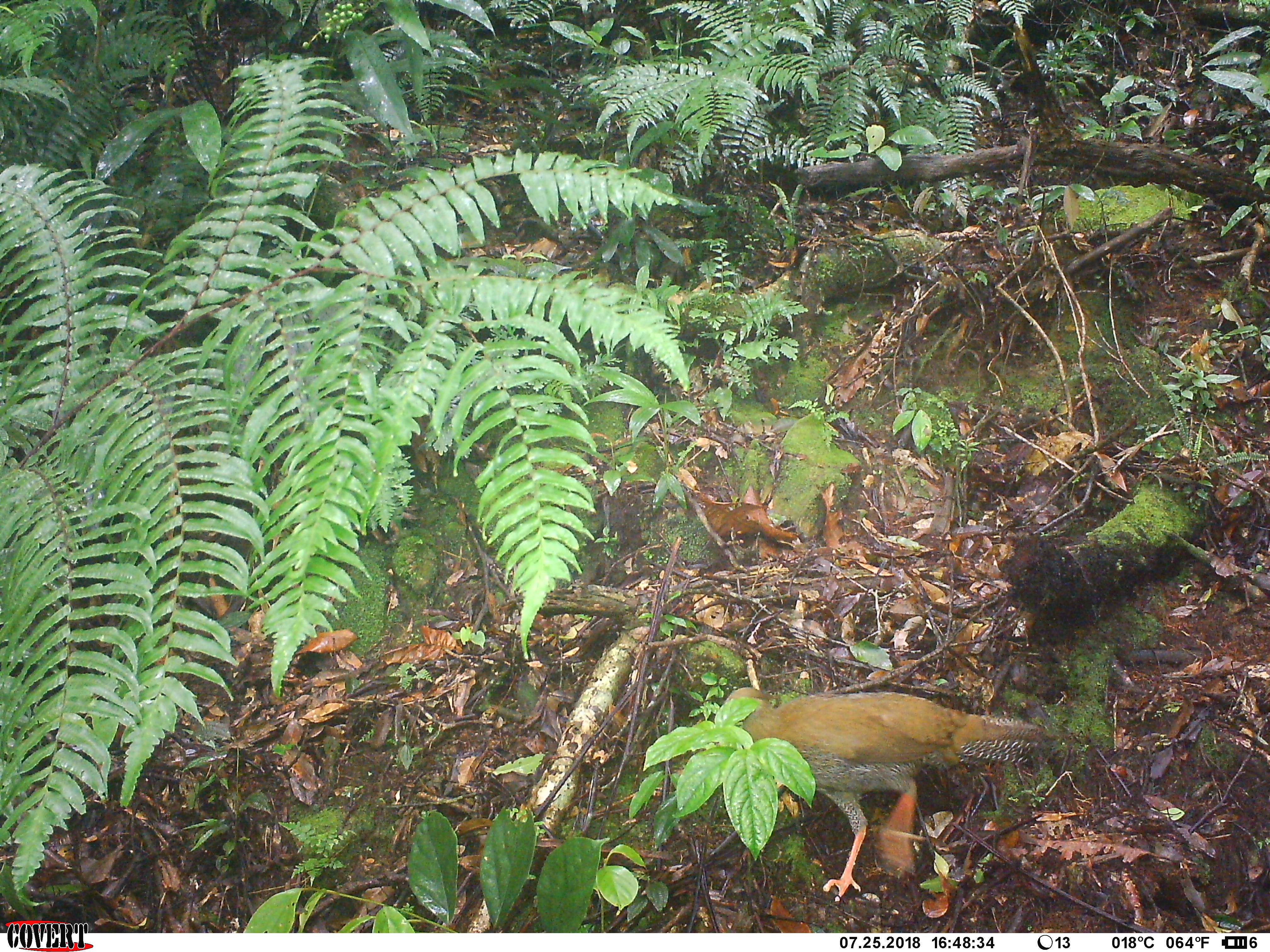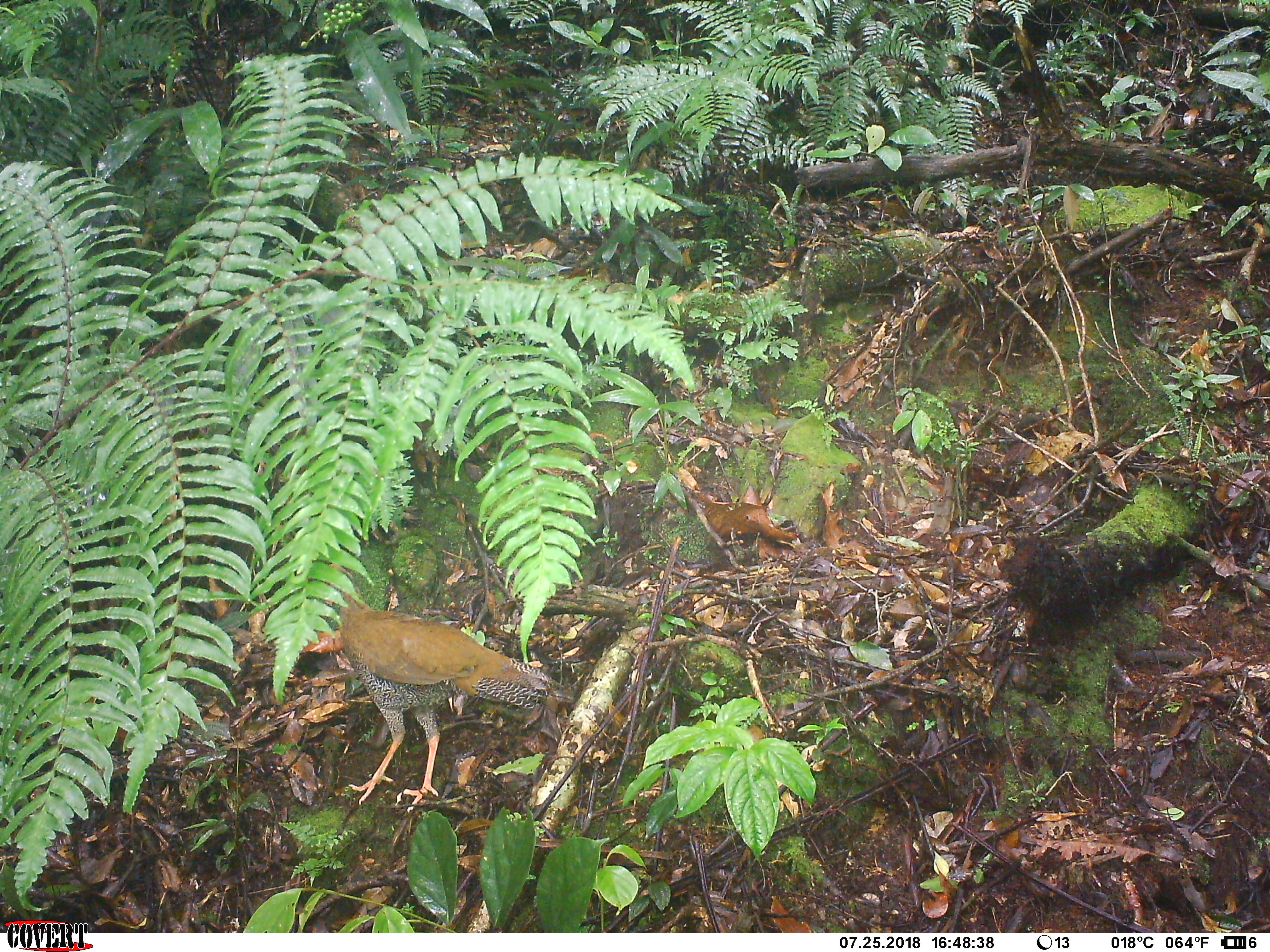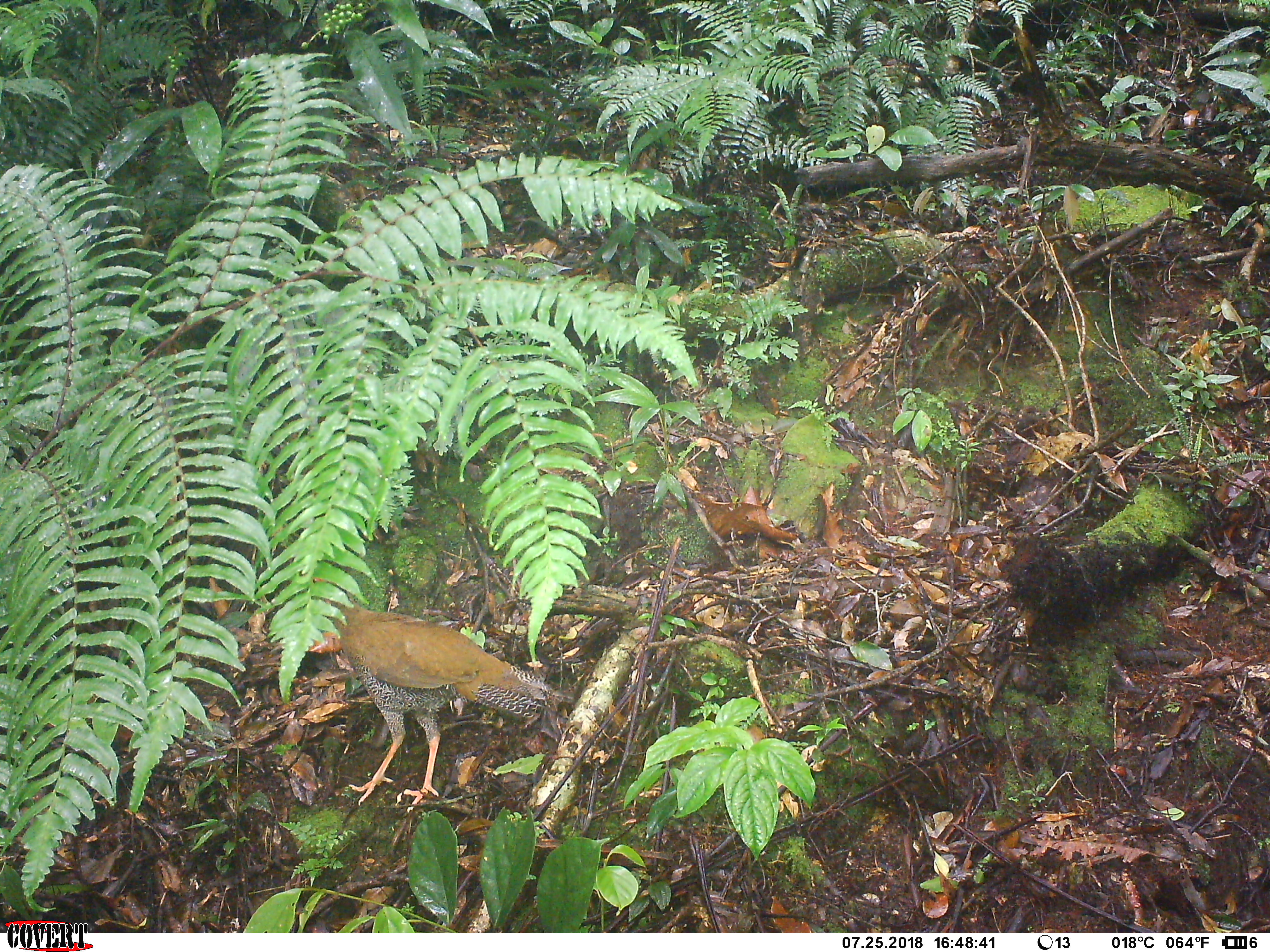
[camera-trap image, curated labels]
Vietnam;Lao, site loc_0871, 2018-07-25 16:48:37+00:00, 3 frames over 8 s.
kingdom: Animalia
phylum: Chordata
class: Aves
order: Galliformes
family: Phasianidae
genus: Lophura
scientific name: Lophura nycthemera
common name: silver pheasant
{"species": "silver pheasant (Lophura nycthemera)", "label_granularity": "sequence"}